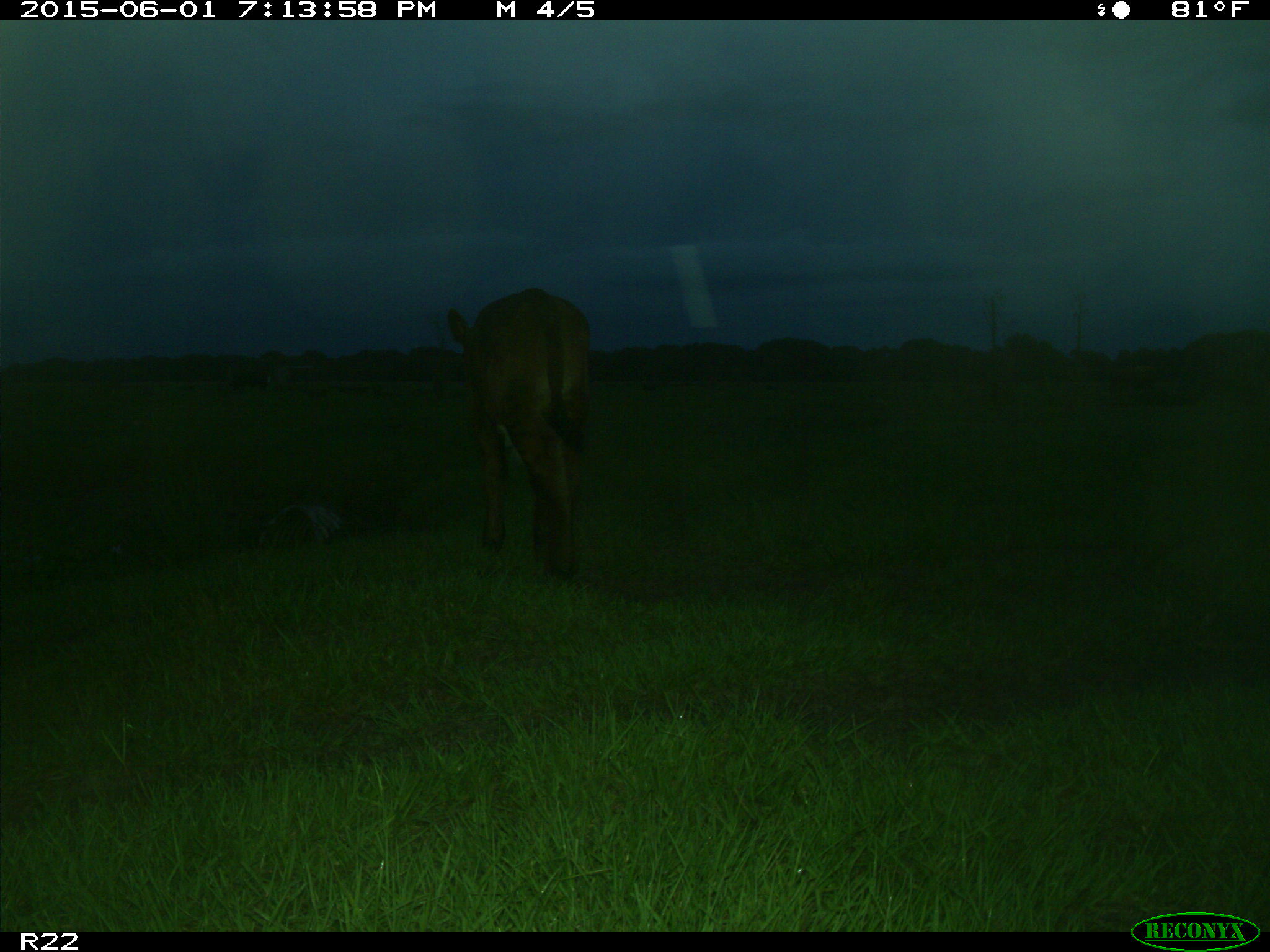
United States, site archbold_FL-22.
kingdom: Animalia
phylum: Chordata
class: Mammalia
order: Artiodactyla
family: Bovidae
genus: Bos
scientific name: Bos taurus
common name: domestic cow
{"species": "Bos taurus (domestic cow)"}